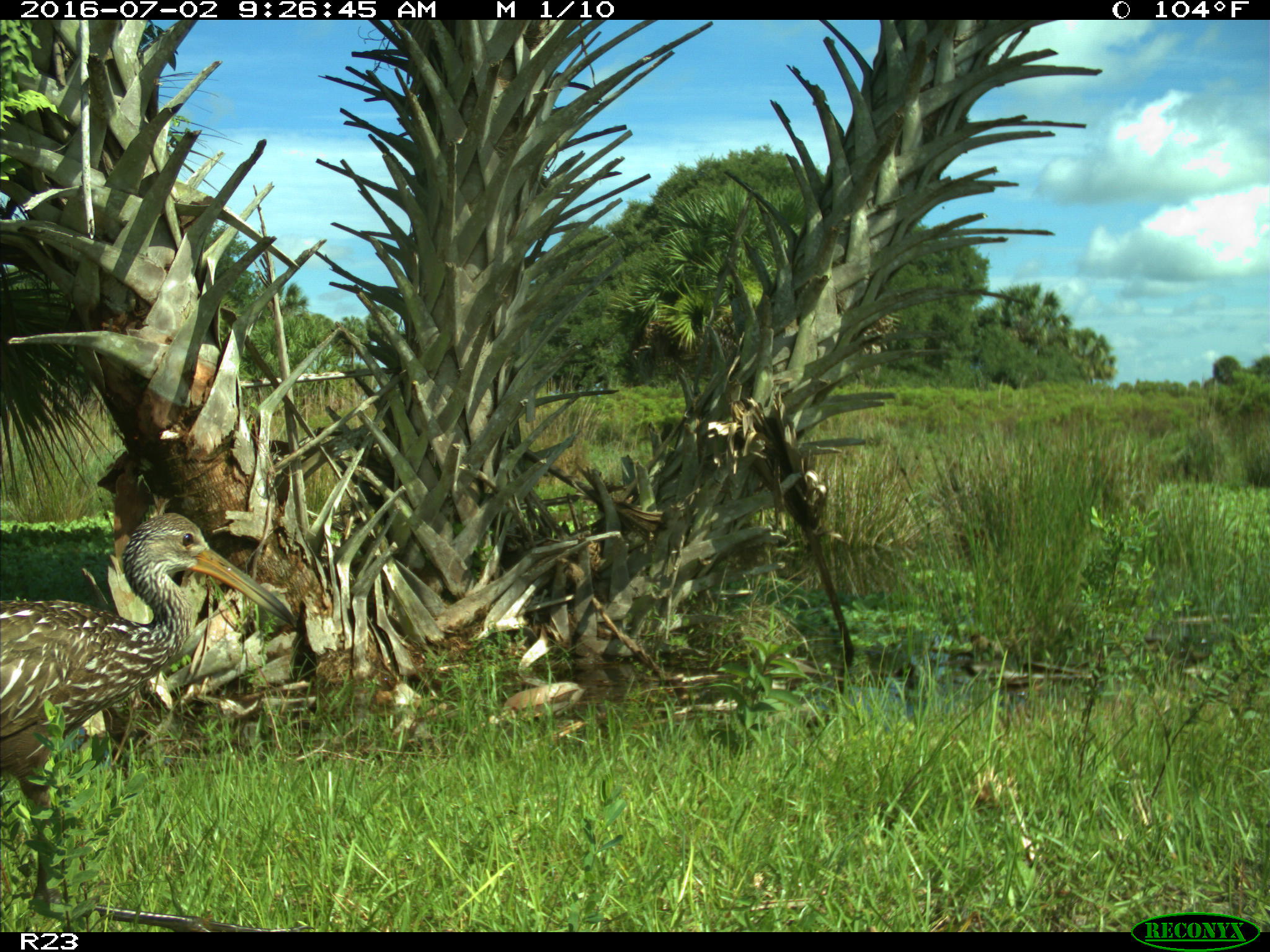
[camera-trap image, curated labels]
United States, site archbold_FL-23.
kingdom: Animalia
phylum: Chordata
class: Aves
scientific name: Aves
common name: birds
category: unidentified bird